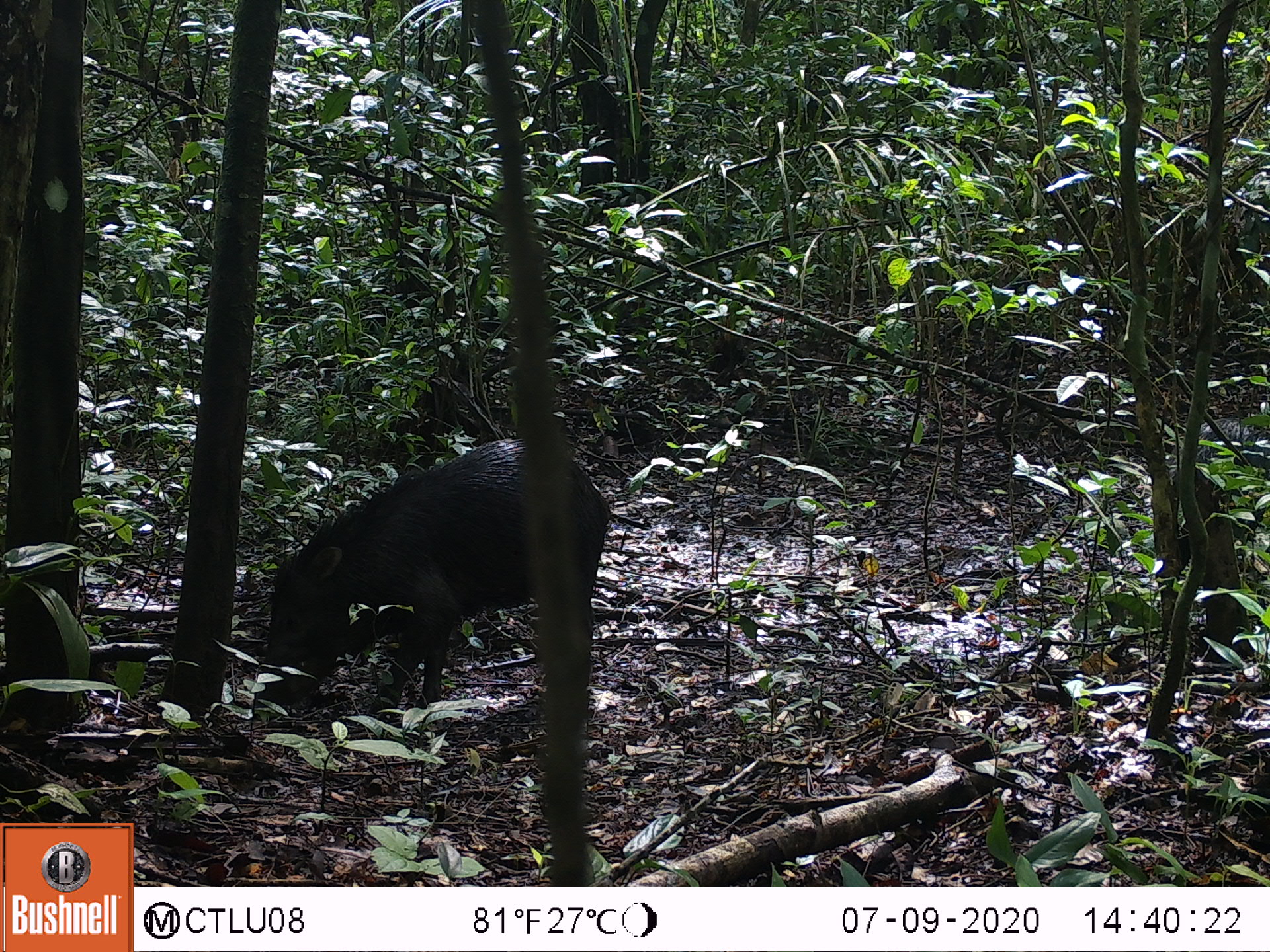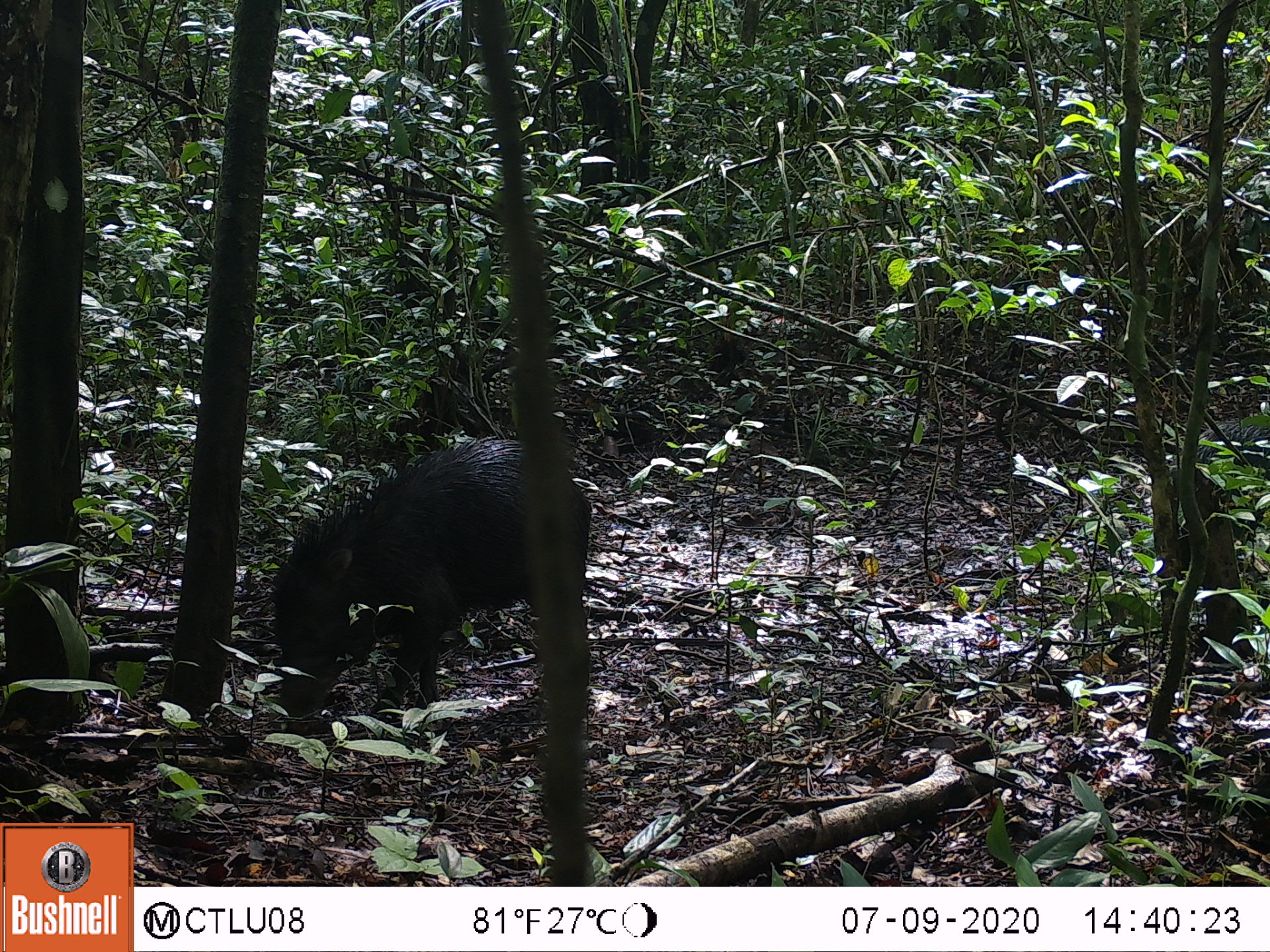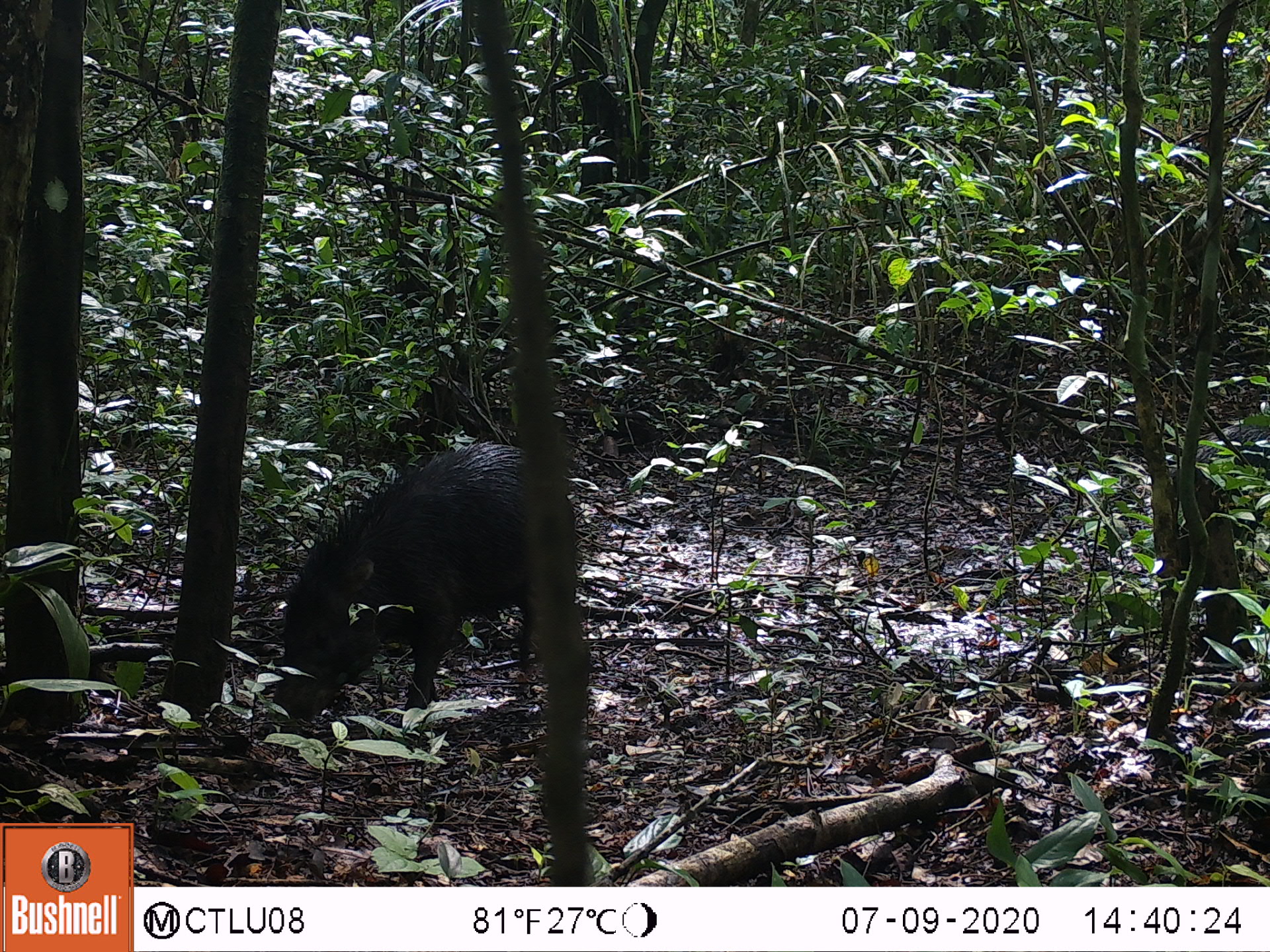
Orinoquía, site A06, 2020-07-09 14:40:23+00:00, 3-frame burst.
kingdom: Animalia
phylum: Chordata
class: Mammalia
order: Artiodactyla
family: Tayassuidae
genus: Tayassu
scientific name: Tayassu pecari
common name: white-lipped peccary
White-lipped peccary (Tayassu pecari).